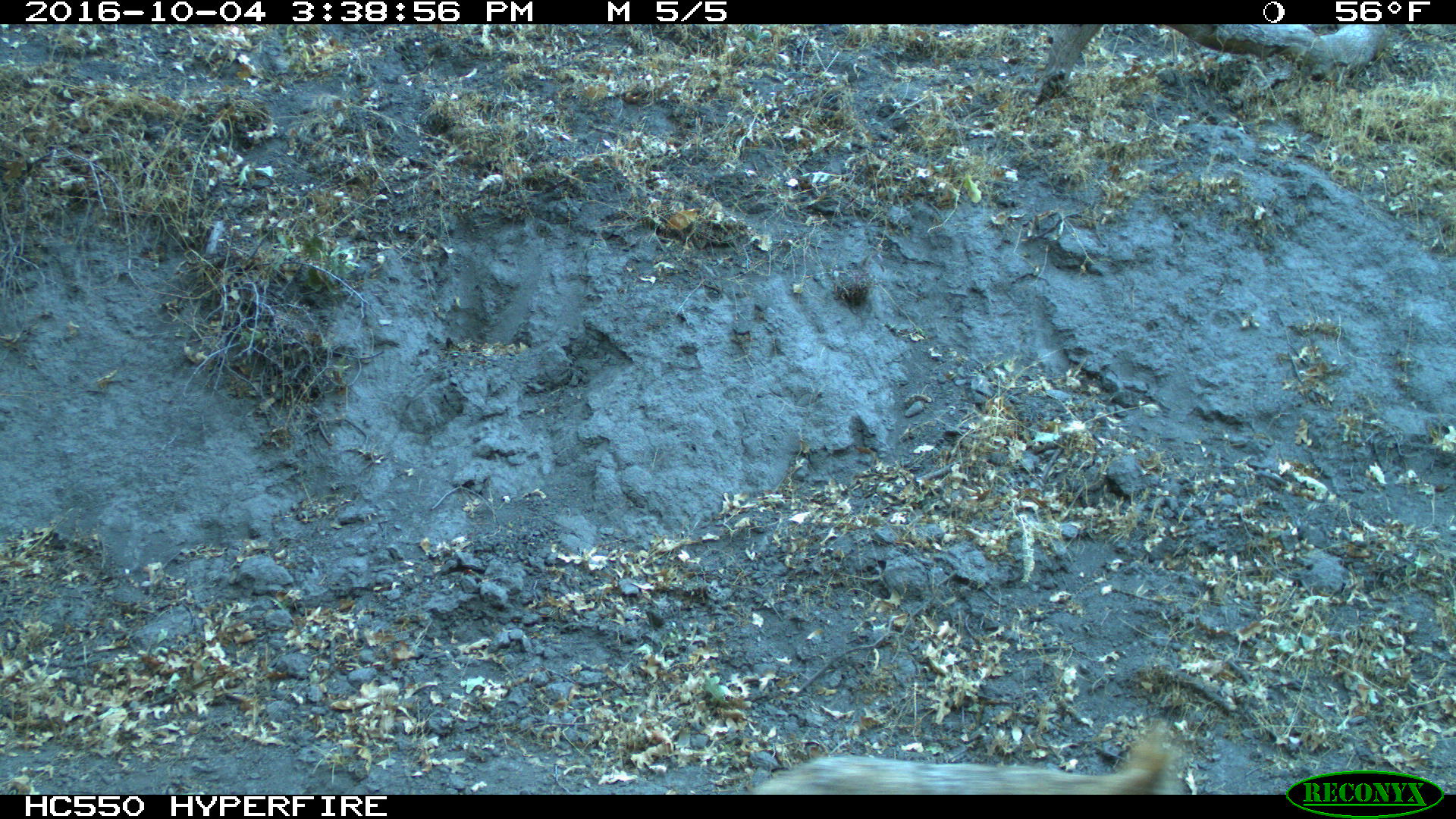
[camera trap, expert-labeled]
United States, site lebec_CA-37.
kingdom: Animalia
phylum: Chordata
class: Mammalia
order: Carnivora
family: Canidae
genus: Canis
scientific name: Canis latrans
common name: coyote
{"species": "Canis latrans (coyote)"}